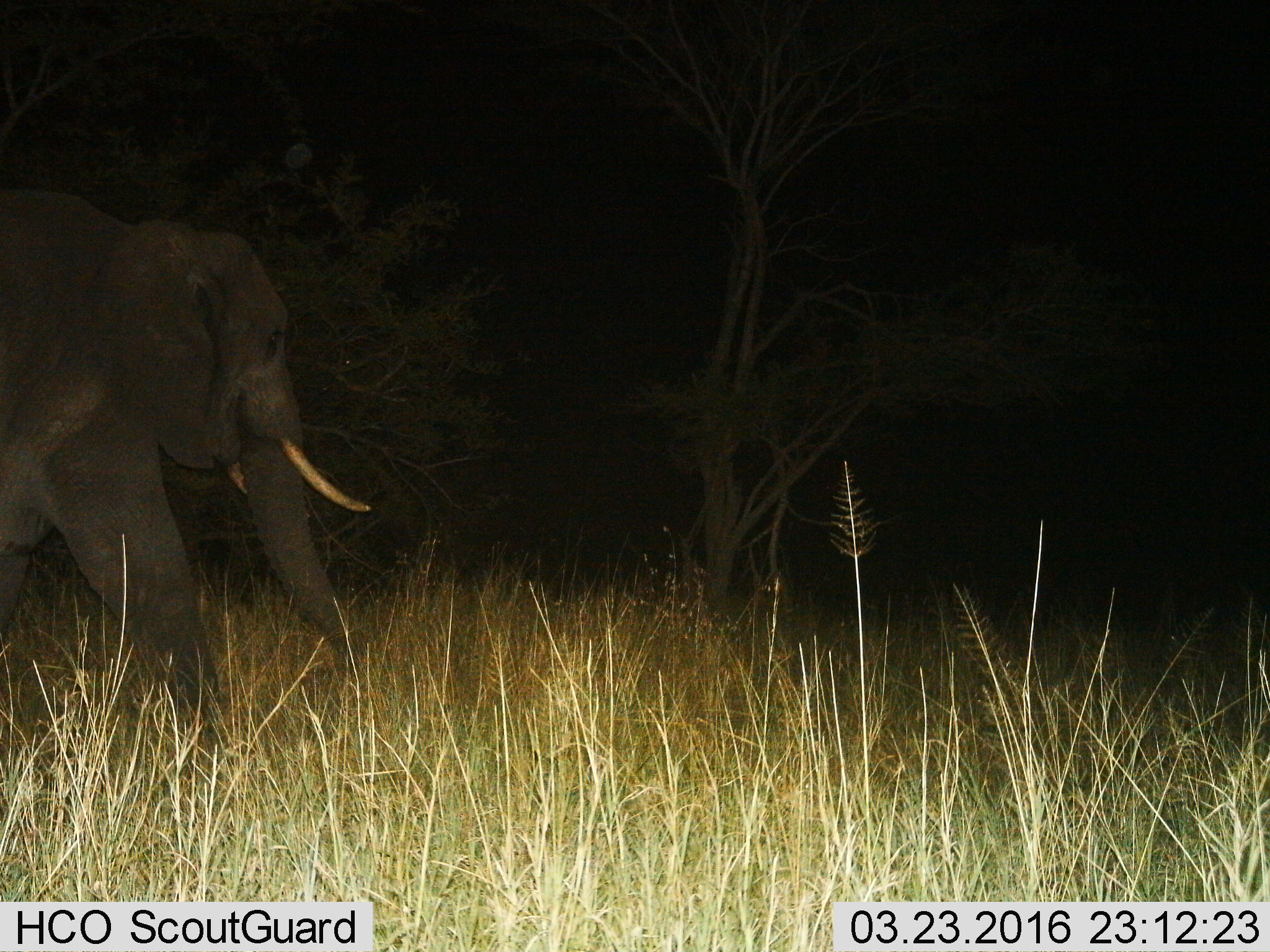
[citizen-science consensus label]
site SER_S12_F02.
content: unidentified animal